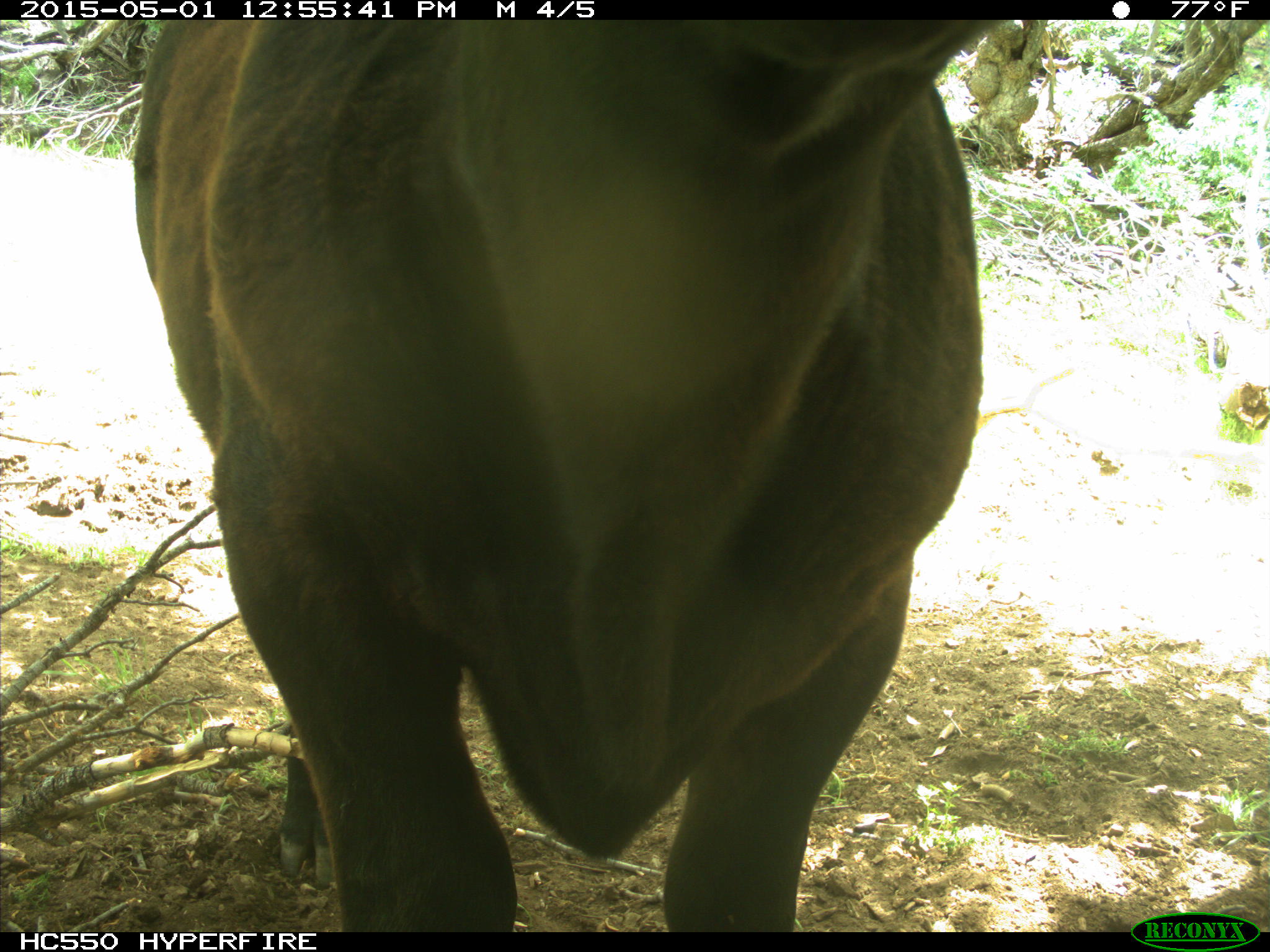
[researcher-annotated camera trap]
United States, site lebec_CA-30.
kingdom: Animalia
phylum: Chordata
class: Mammalia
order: Artiodactyla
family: Bovidae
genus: Bos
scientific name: Bos taurus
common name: domestic cow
Bos taurus (domestic cow).